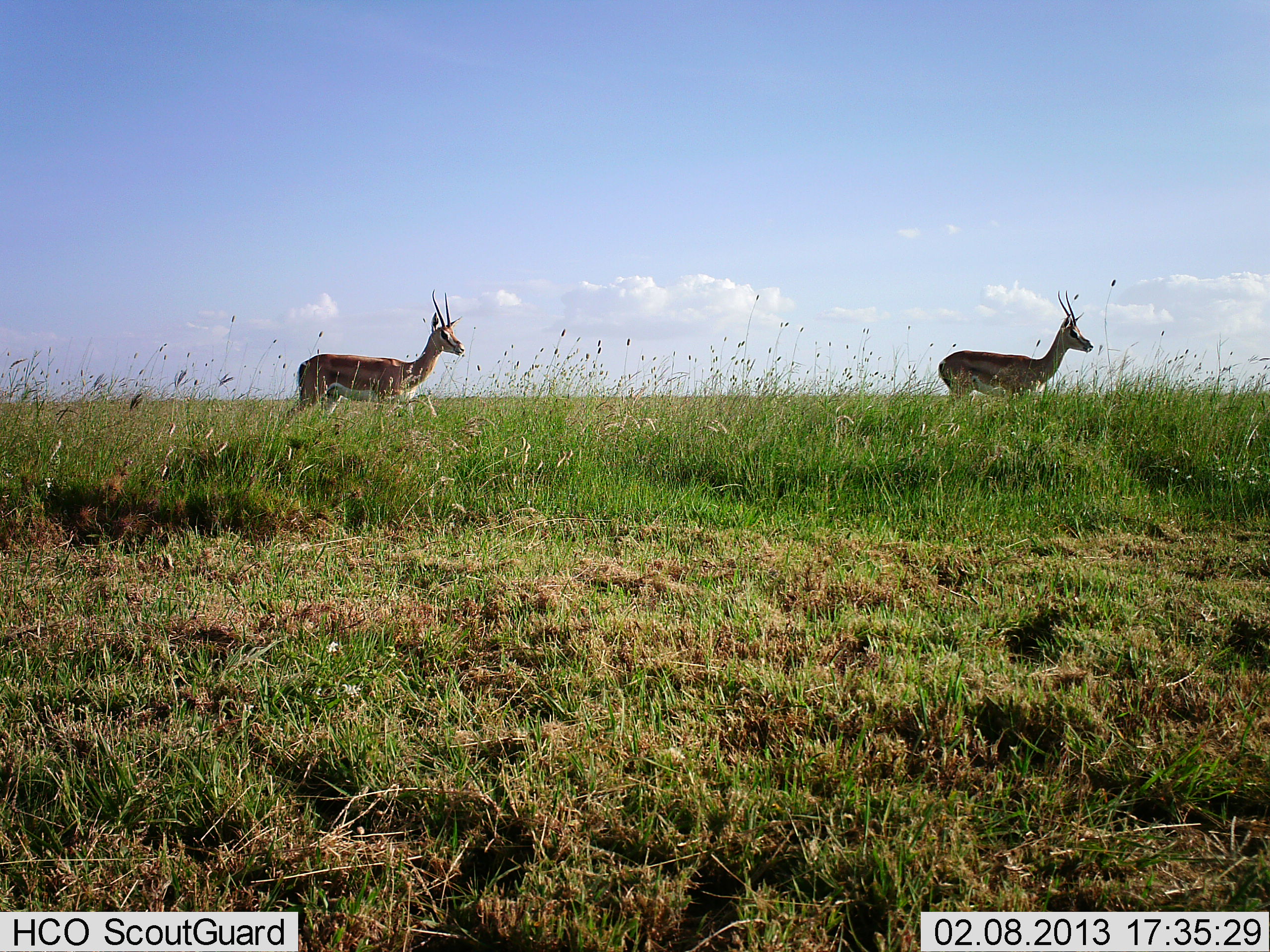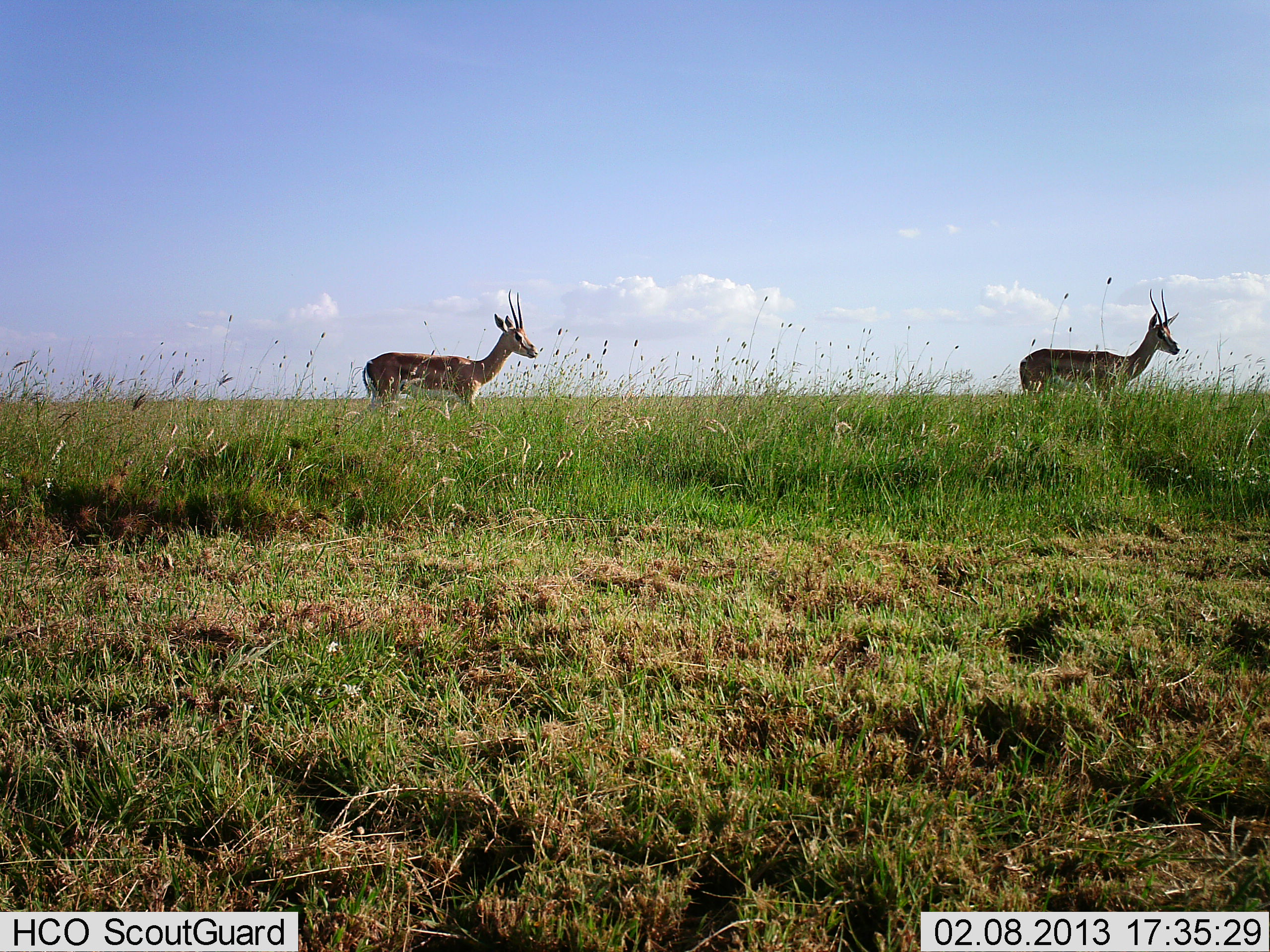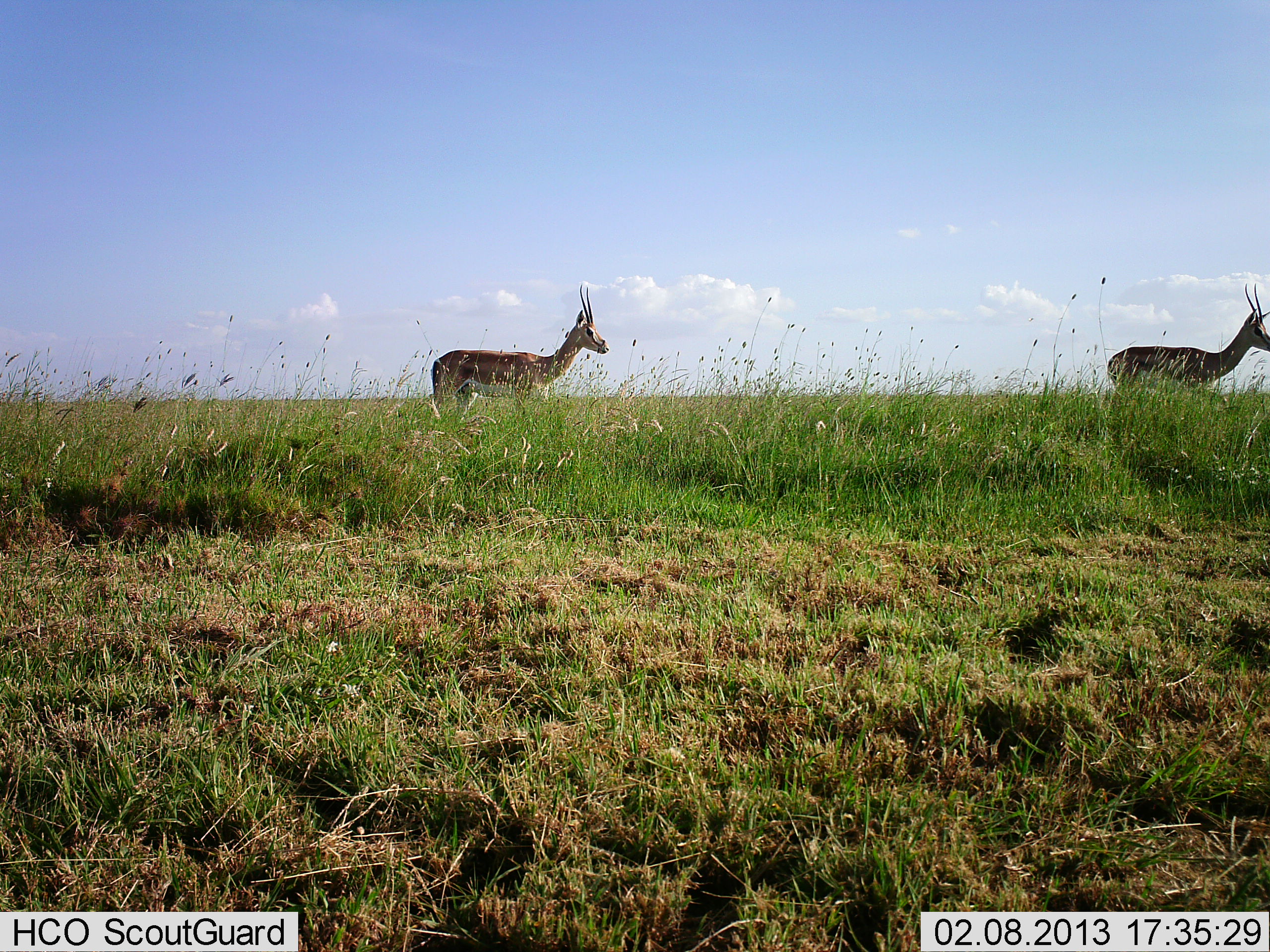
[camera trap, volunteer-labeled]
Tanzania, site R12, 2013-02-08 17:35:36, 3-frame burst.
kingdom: Animalia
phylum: Chordata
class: Mammalia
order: Artiodactyla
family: Bovidae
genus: Nanger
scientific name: Nanger granti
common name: grant's gazelle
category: gazellegrants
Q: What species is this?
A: Gazellegrants (grant's gazelle) (Nanger granti).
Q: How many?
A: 2.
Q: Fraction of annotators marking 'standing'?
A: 0%.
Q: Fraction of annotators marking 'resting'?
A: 0%.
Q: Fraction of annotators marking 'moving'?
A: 100%.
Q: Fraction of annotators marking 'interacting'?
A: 0%.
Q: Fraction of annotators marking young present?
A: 0%.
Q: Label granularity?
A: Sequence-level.